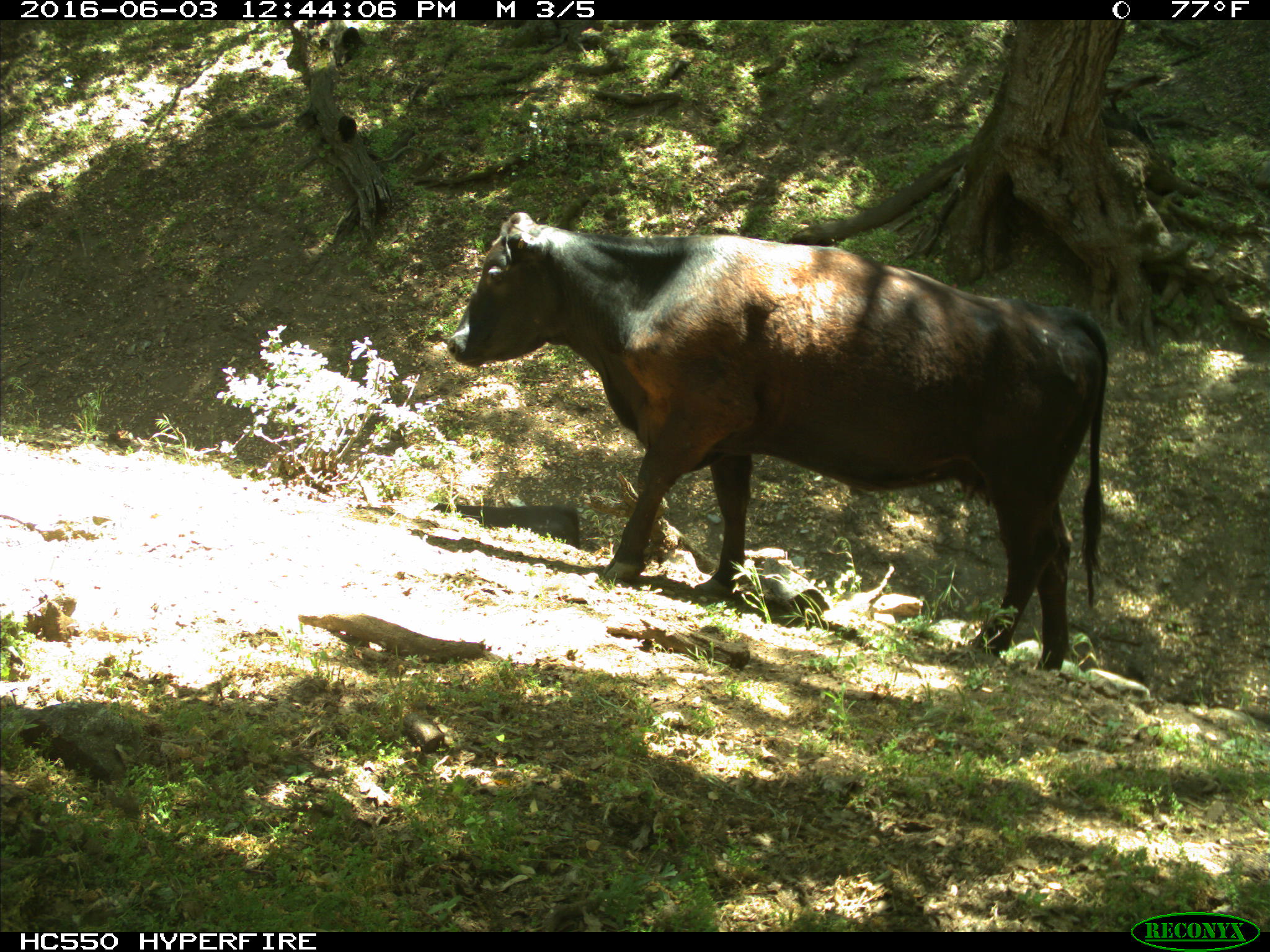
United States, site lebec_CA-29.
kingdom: Animalia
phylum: Chordata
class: Mammalia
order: Artiodactyla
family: Bovidae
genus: Bos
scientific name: Bos taurus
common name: domestic cow